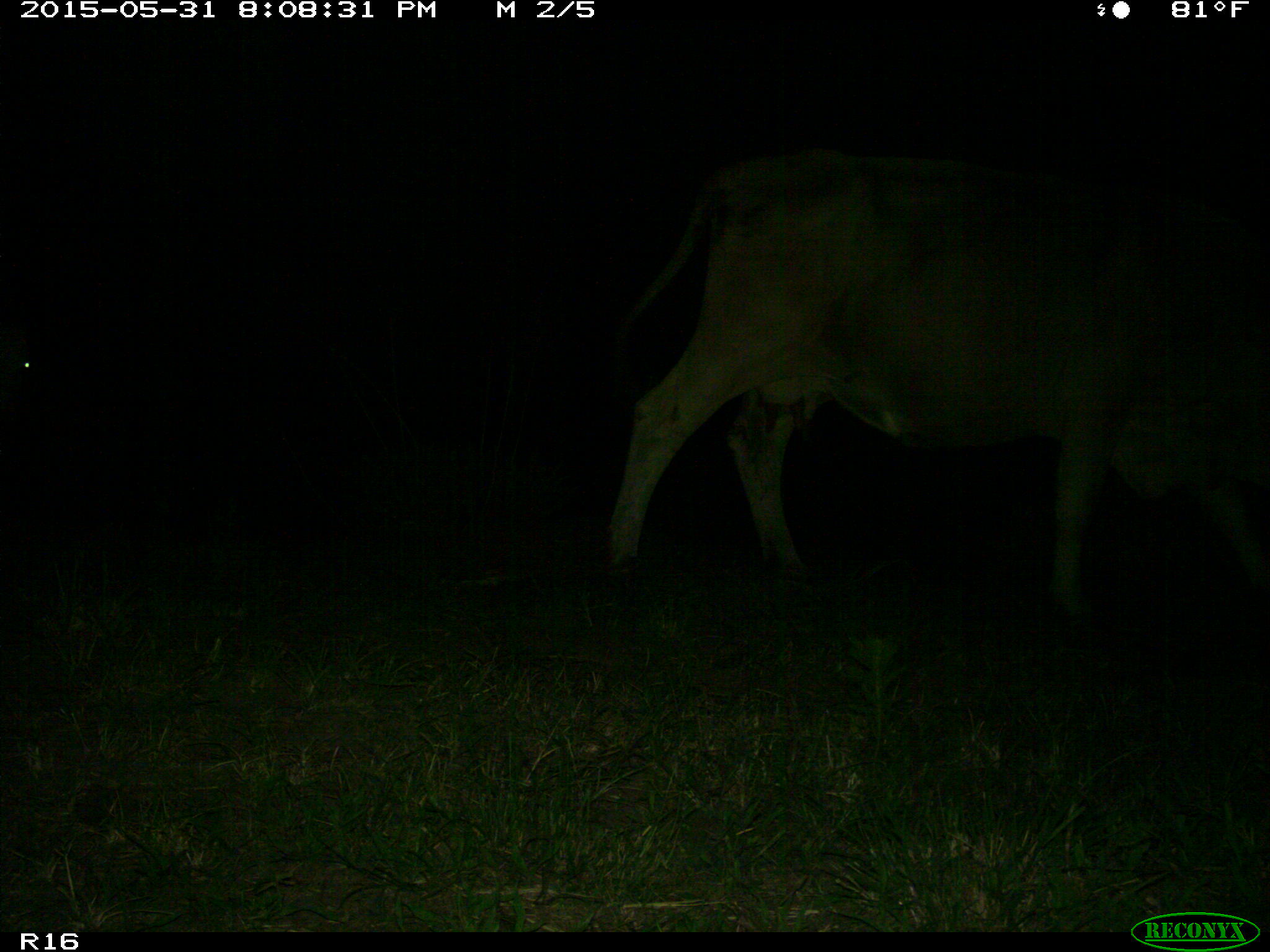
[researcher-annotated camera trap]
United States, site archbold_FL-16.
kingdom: Animalia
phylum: Chordata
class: Mammalia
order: Artiodactyla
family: Bovidae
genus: Bos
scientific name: Bos taurus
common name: domestic cow